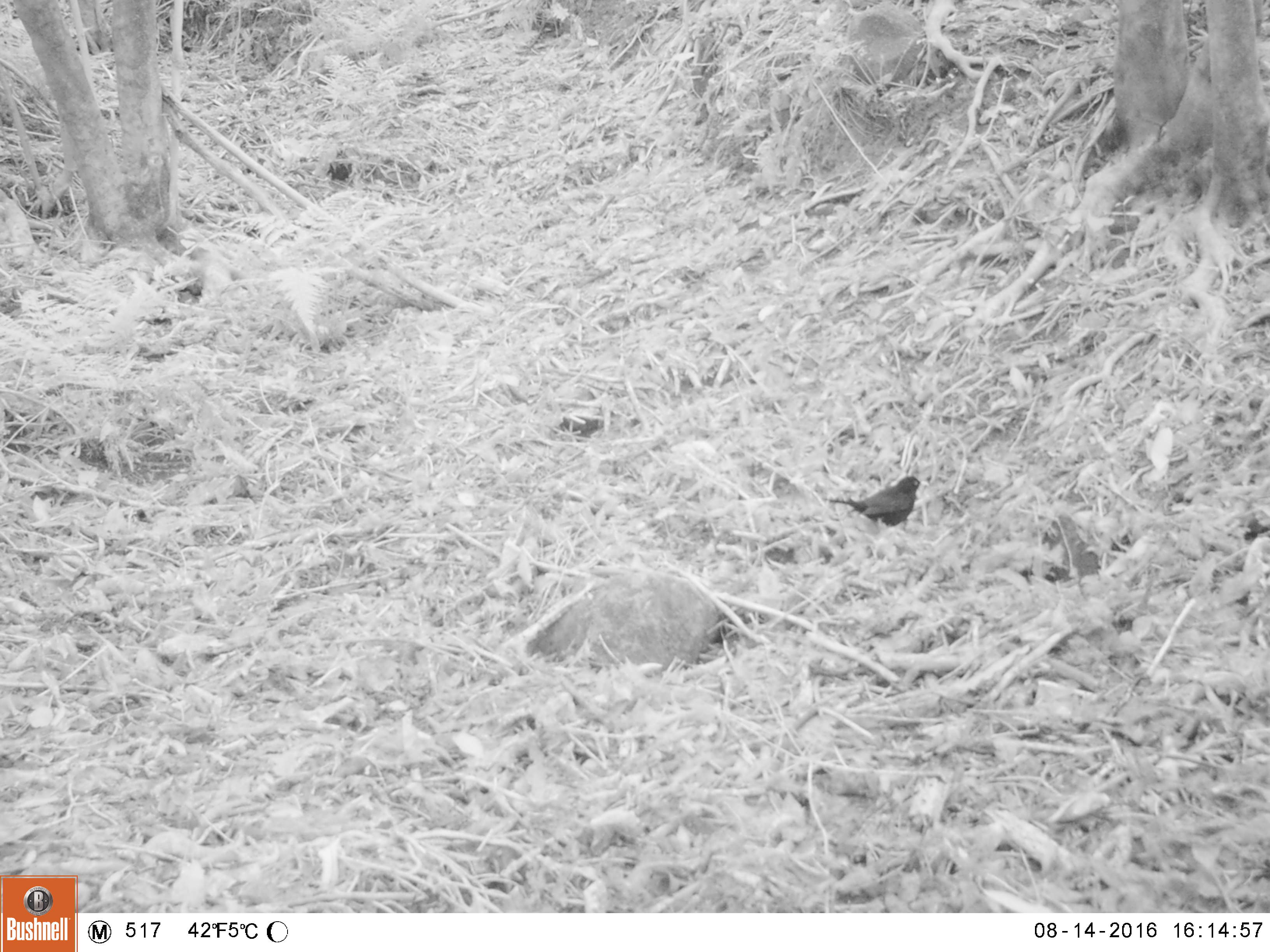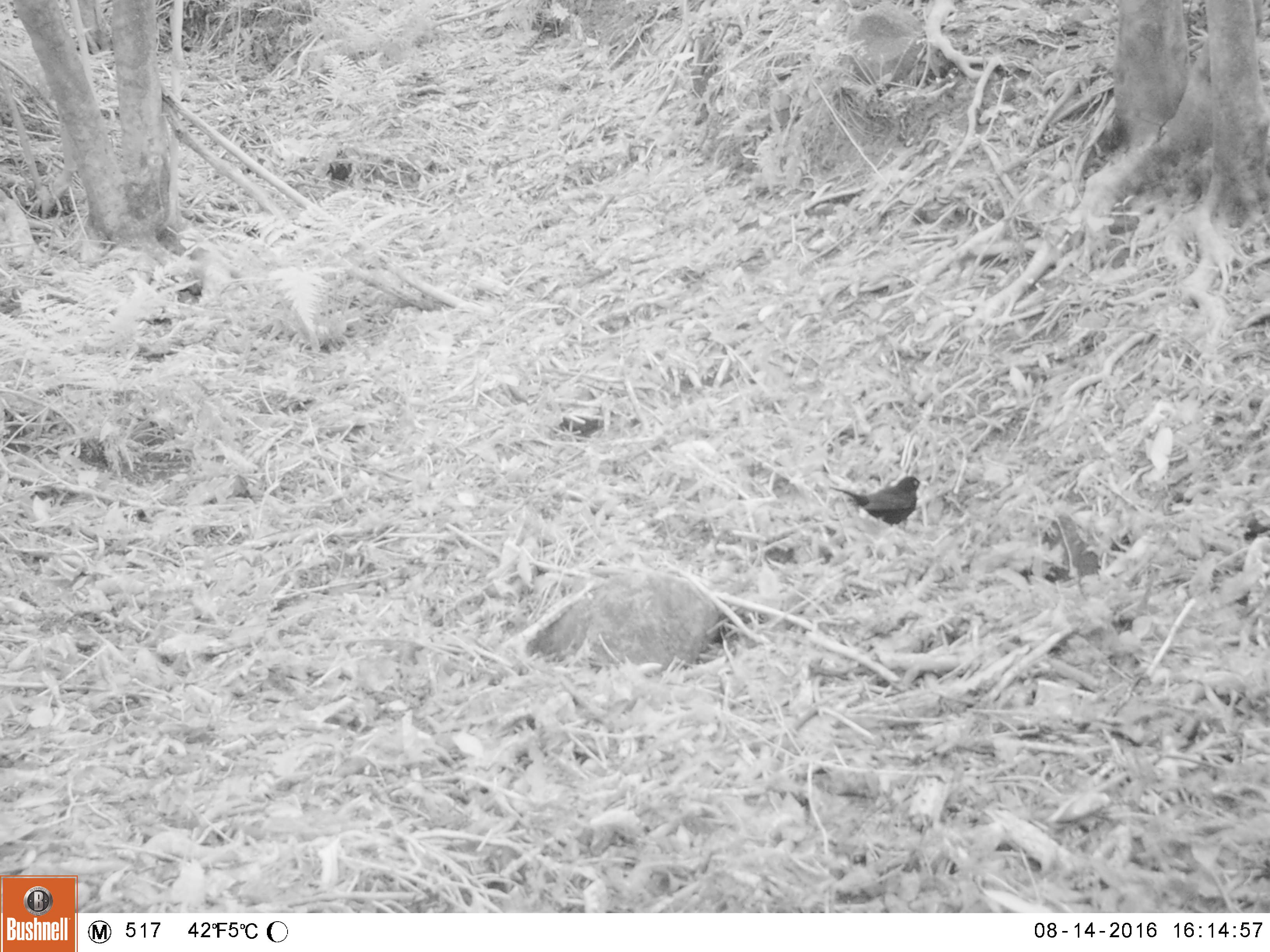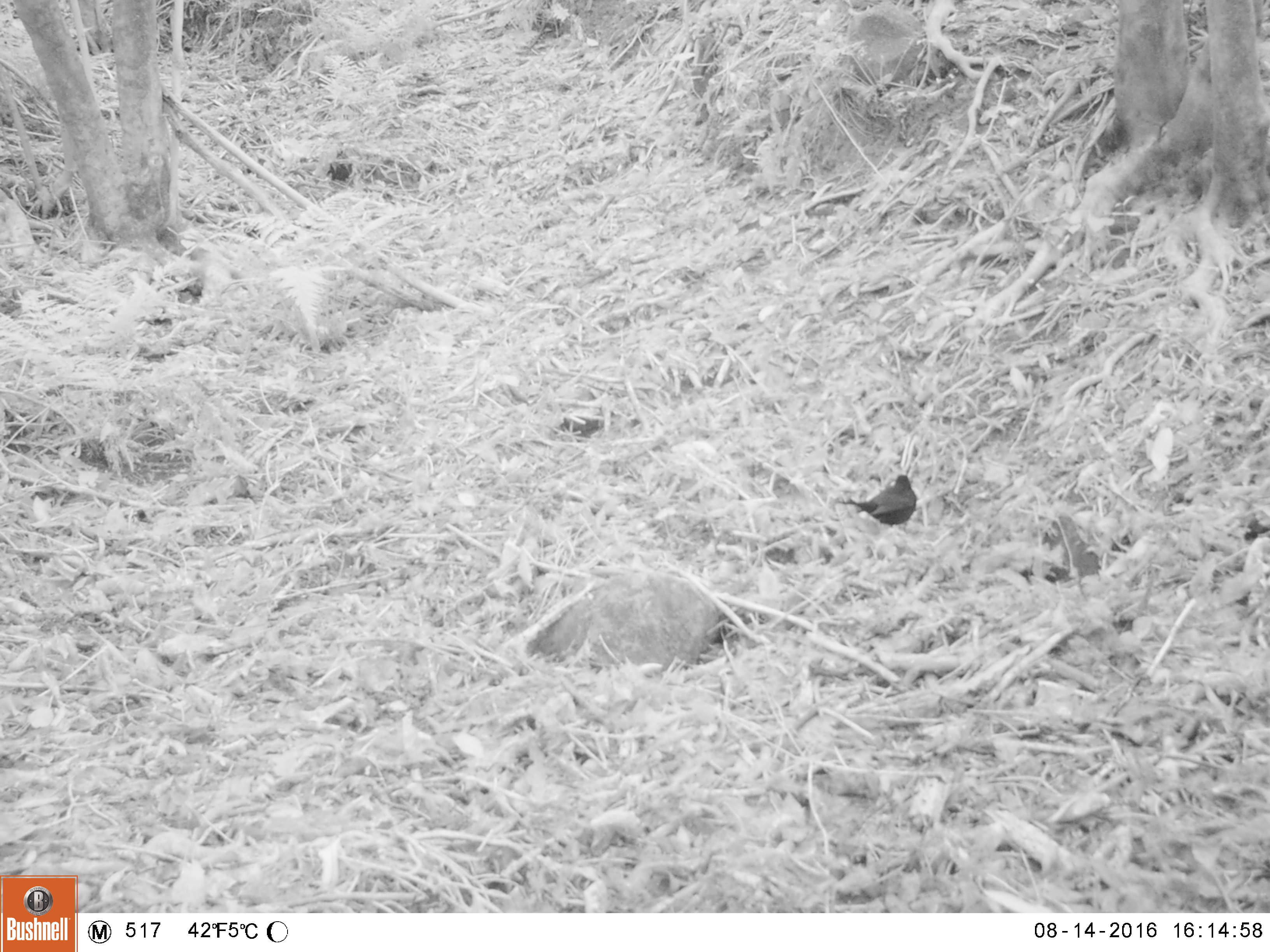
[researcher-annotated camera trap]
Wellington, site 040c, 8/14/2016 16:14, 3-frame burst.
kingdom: Animalia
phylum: Chordata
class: Aves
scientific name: Aves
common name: bird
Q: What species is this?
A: Bird (Aves).